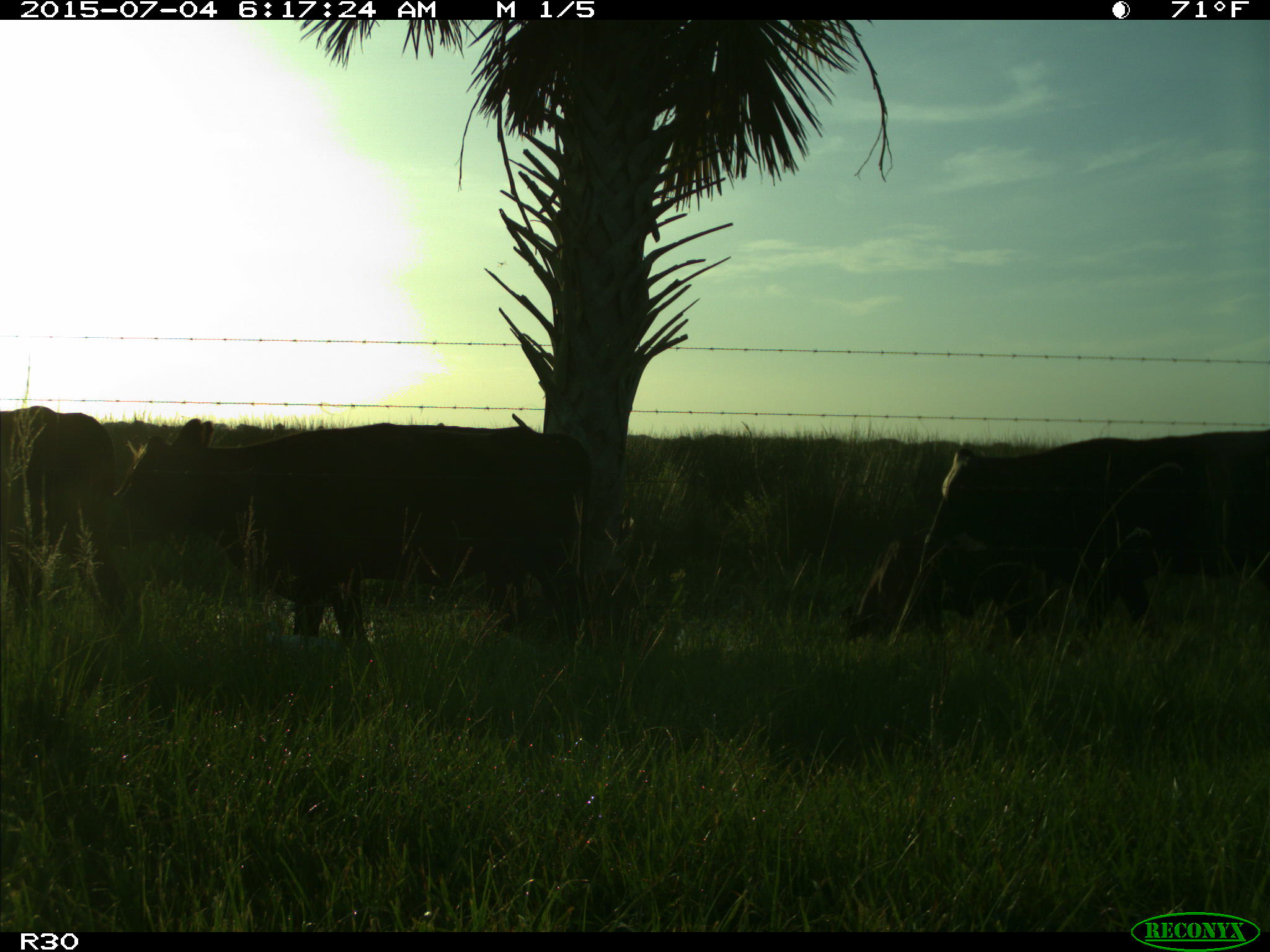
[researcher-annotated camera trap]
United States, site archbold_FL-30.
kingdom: Animalia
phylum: Chordata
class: Mammalia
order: Artiodactyla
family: Bovidae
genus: Bos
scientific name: Bos taurus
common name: domestic cow